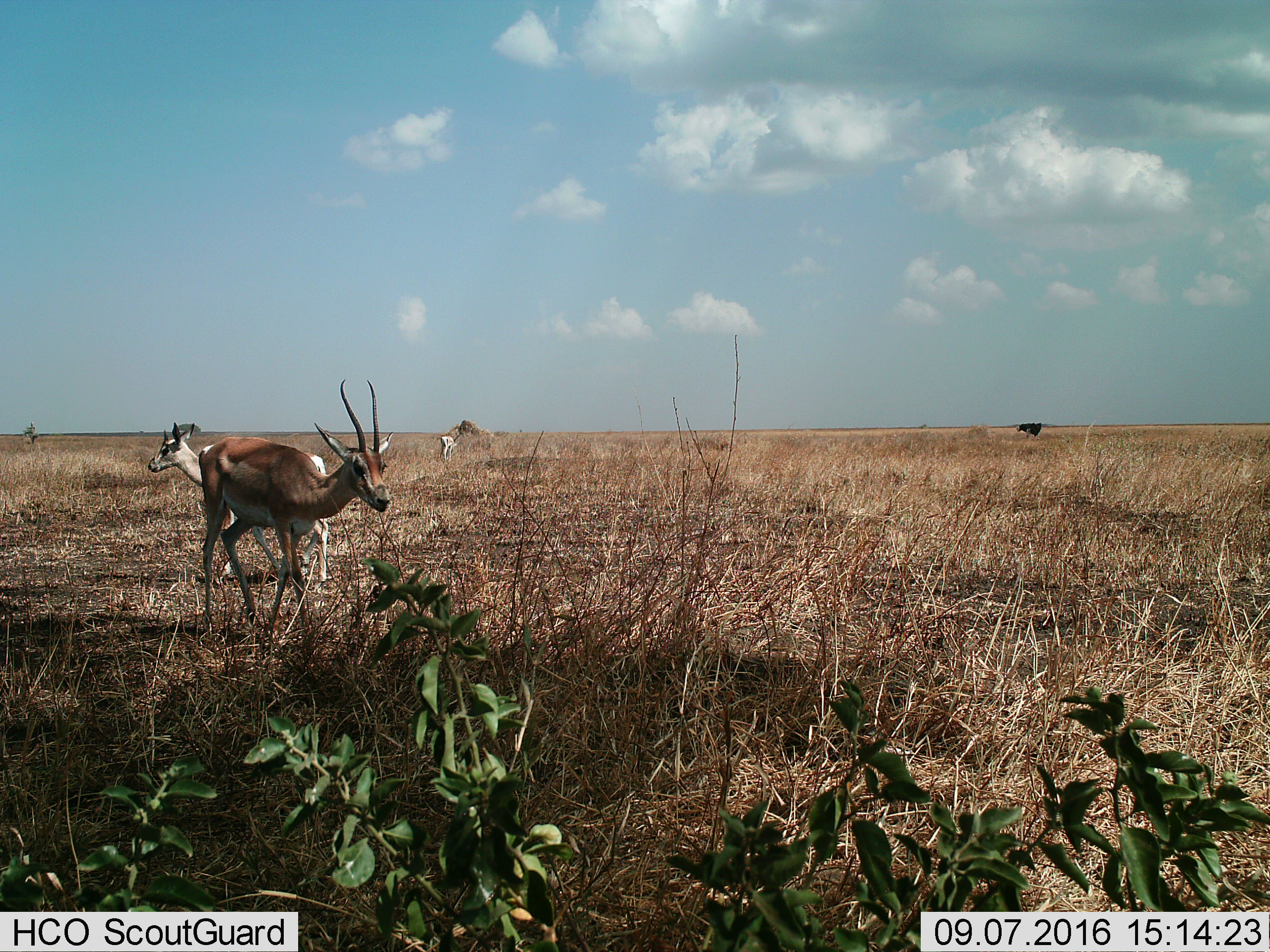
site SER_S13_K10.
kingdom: Animalia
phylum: Chordata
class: Mammalia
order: Artiodactyla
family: Bovidae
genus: Nanger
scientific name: Nanger granti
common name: grant's gazelle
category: gazellegrants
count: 3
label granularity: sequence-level